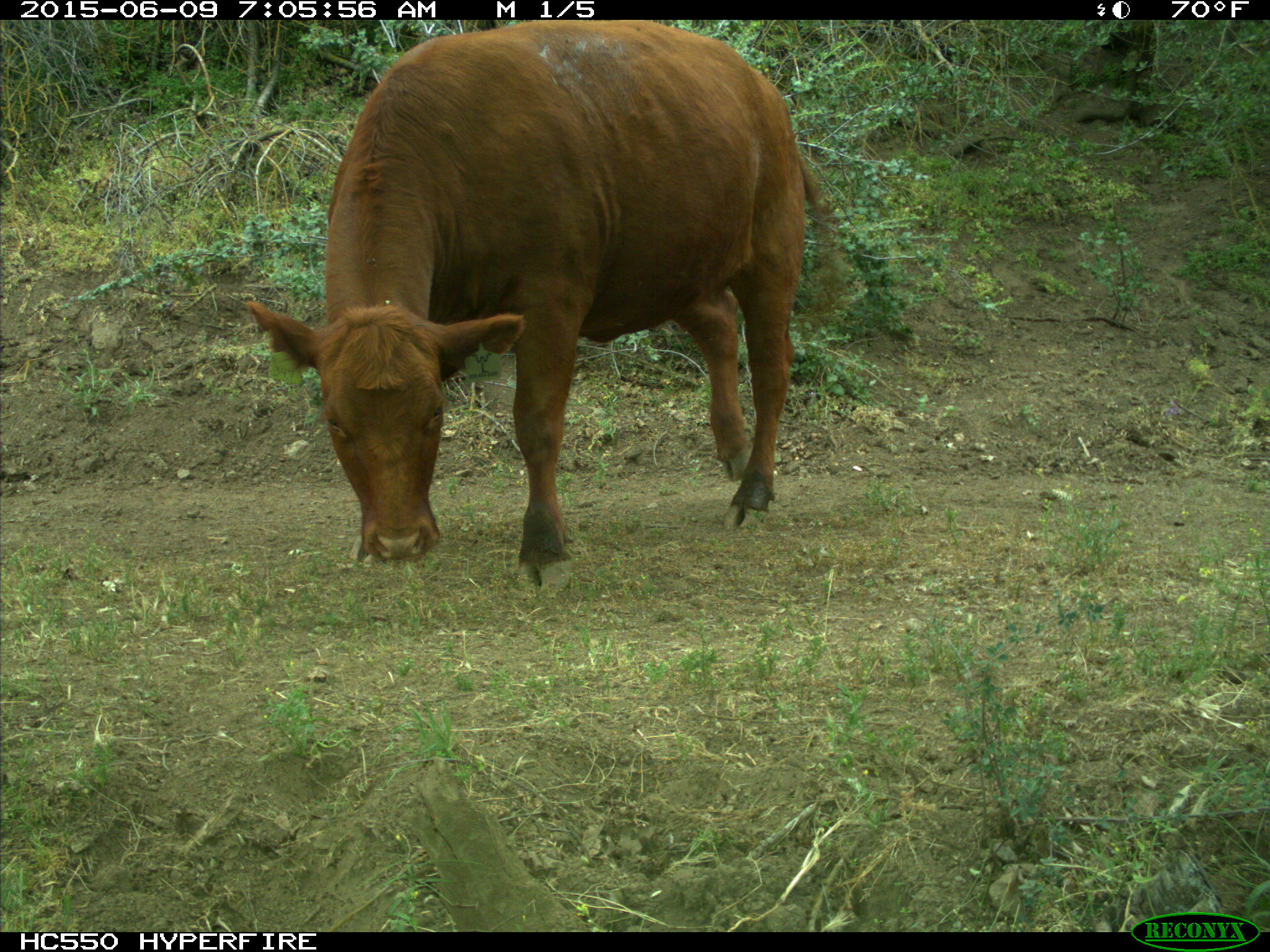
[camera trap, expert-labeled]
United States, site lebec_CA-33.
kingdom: Animalia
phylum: Chordata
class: Mammalia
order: Artiodactyla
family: Bovidae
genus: Bos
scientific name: Bos taurus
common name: domestic cow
Bos taurus (domestic cow).